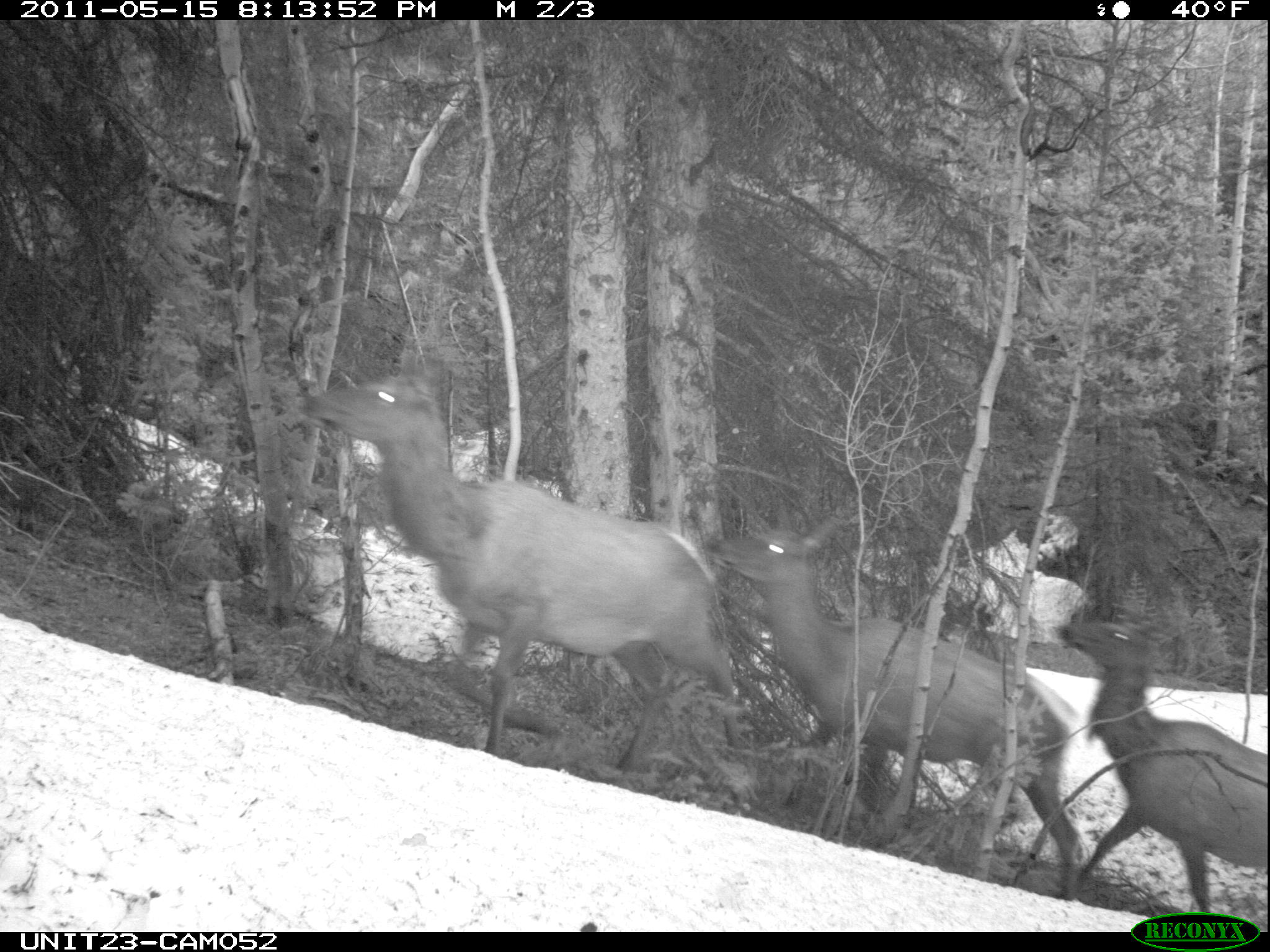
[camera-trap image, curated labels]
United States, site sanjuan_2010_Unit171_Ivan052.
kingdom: Animalia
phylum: Chordata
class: Mammalia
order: Artiodactyla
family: Cervidae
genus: Cervus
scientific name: Cervus elaphus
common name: red deer